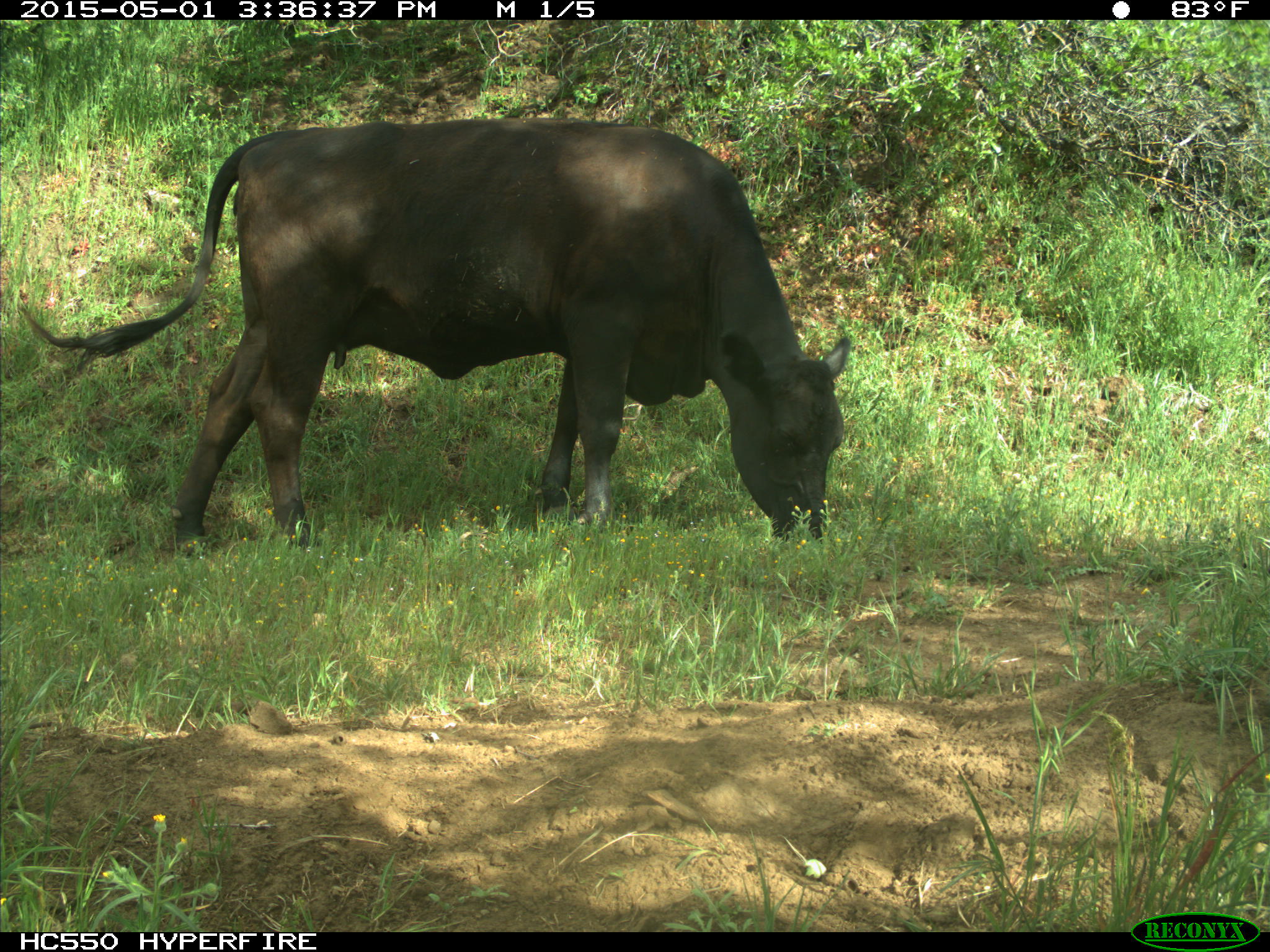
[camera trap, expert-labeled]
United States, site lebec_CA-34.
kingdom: Animalia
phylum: Chordata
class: Mammalia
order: Artiodactyla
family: Bovidae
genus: Bos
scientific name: Bos taurus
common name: domestic cow